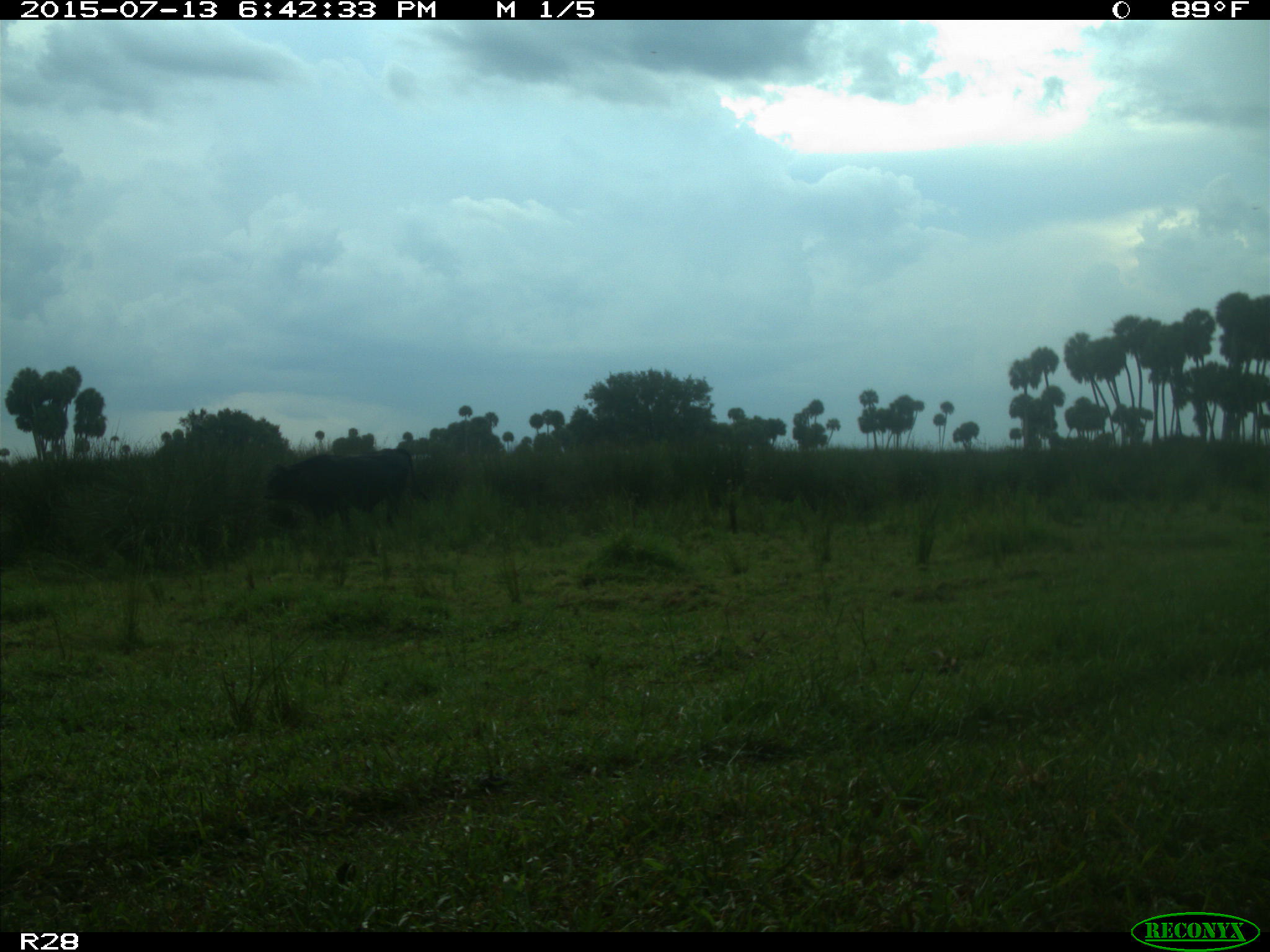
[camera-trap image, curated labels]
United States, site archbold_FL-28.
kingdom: Animalia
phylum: Chordata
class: Mammalia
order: Artiodactyla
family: Bovidae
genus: Bos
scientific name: Bos taurus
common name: domestic cow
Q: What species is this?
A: Bos taurus (domestic cow).